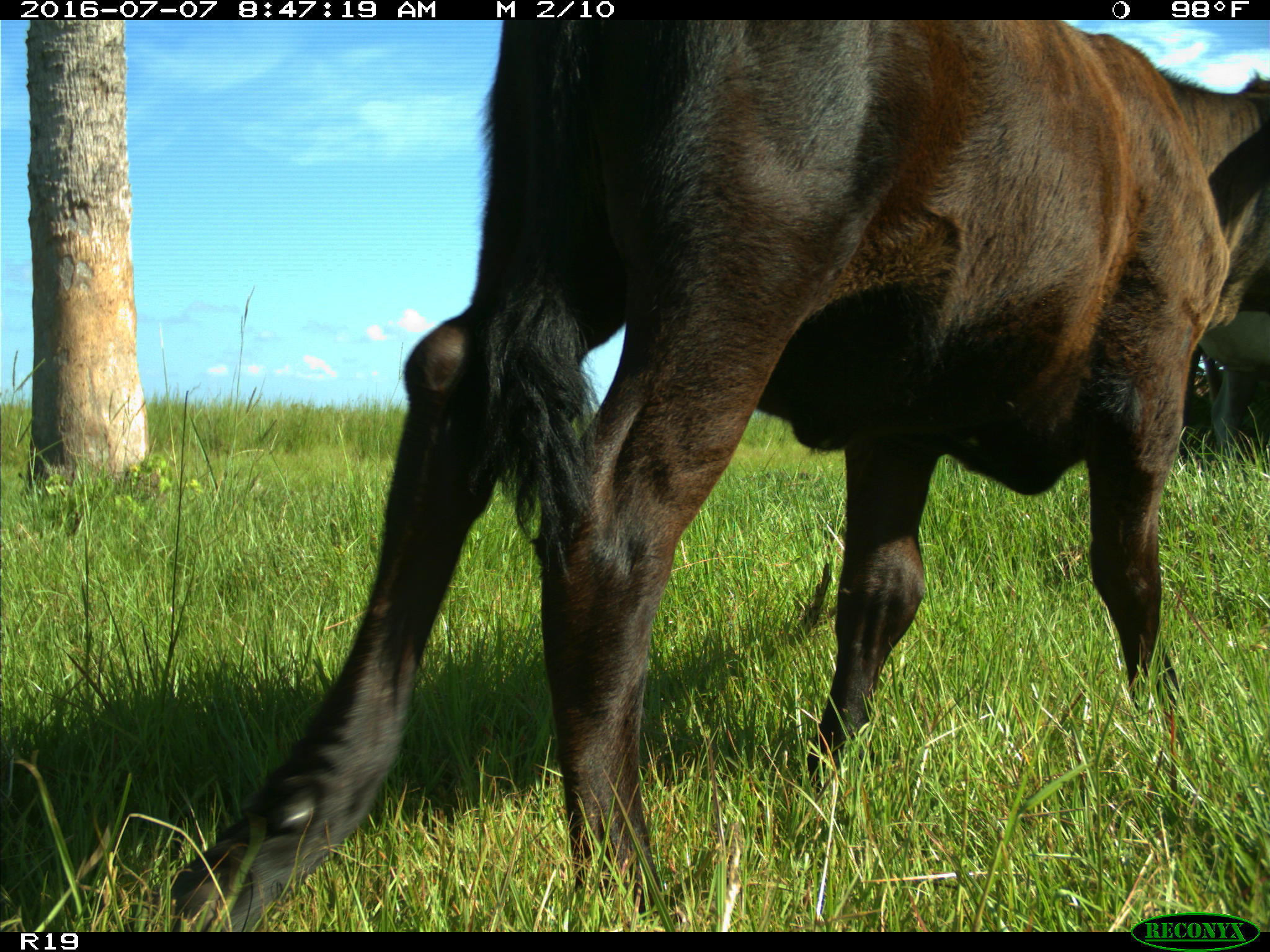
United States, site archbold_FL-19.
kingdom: Animalia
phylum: Chordata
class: Mammalia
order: Artiodactyla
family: Bovidae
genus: Bos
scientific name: Bos taurus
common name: domestic cow